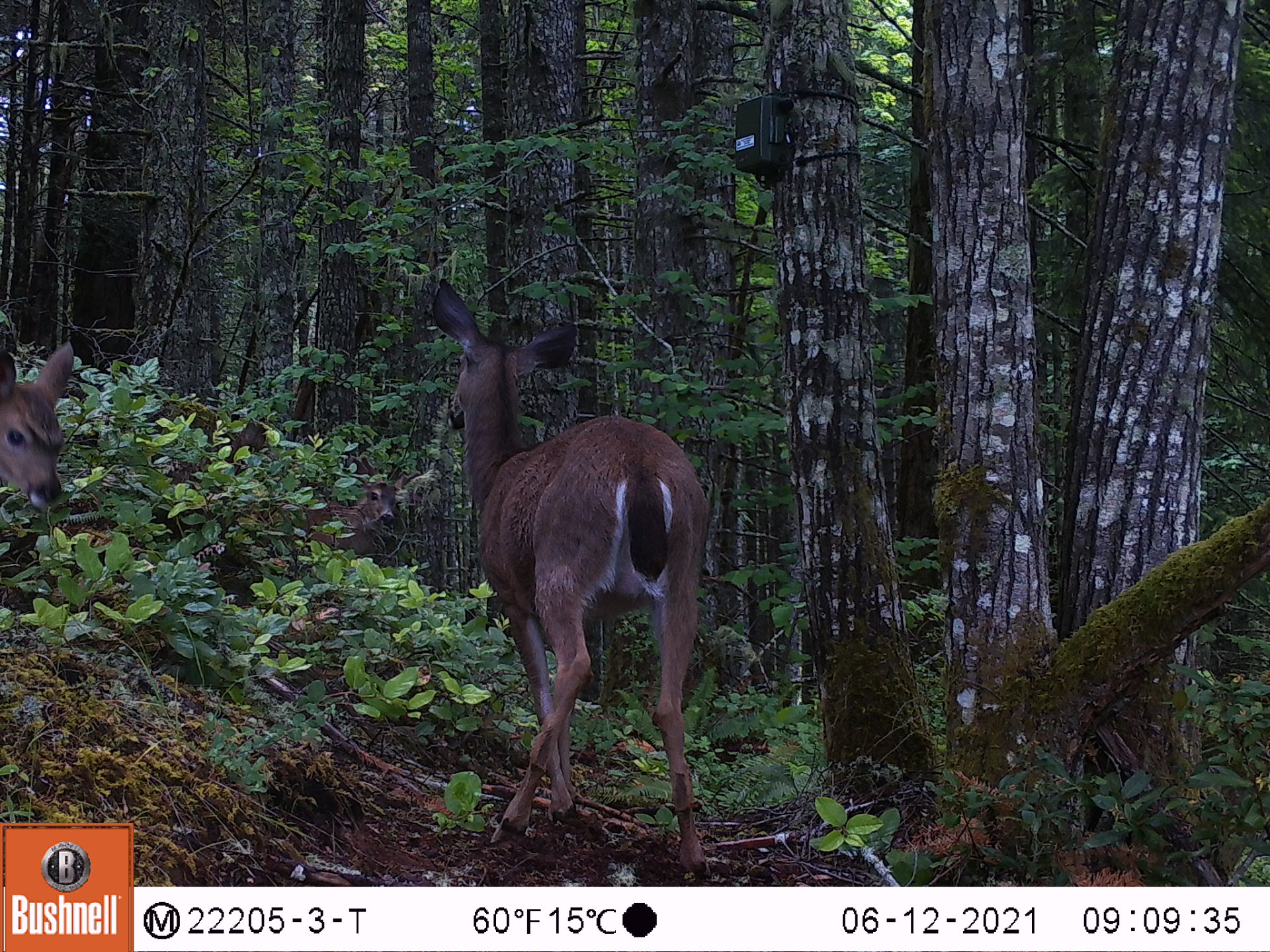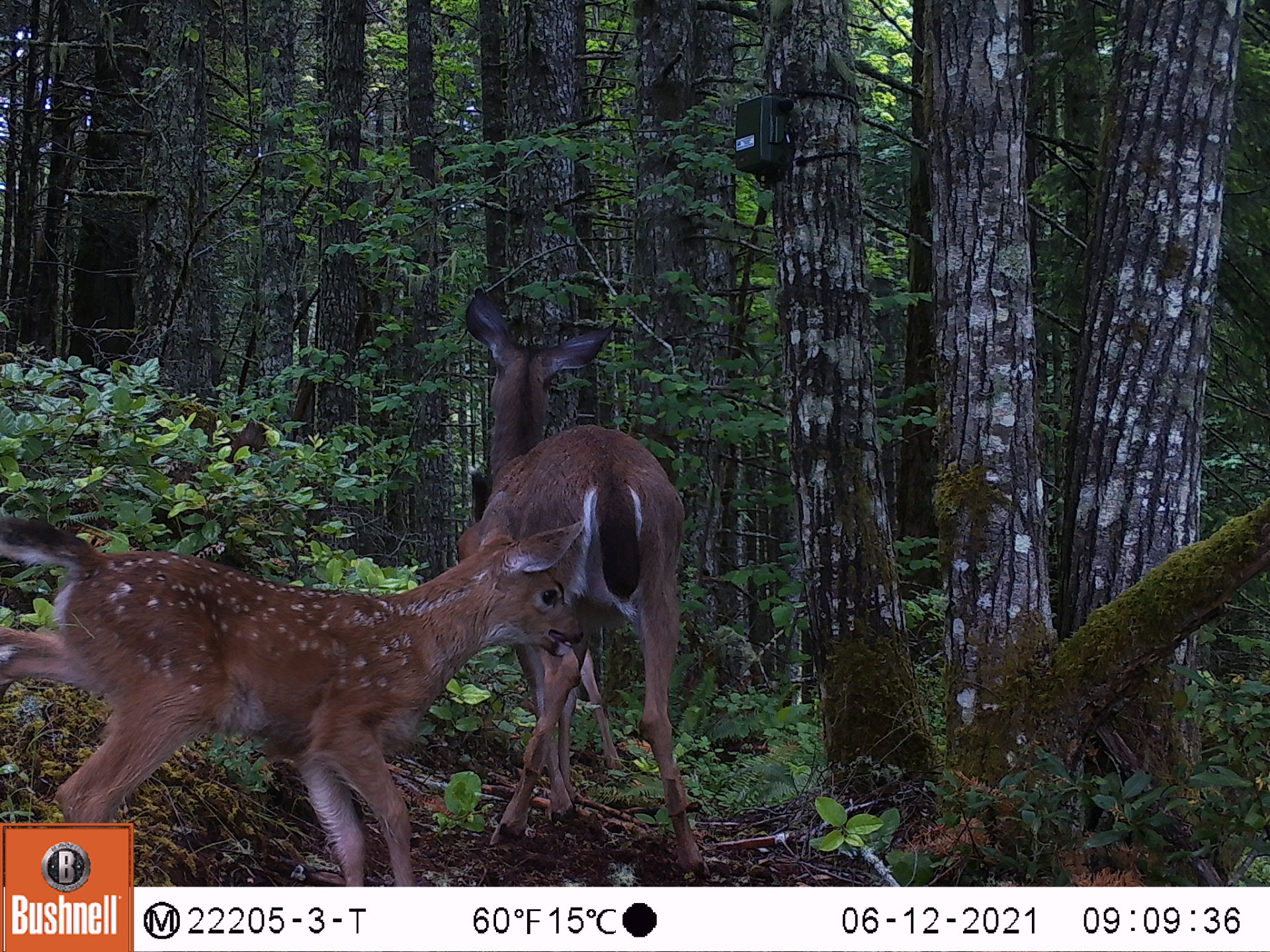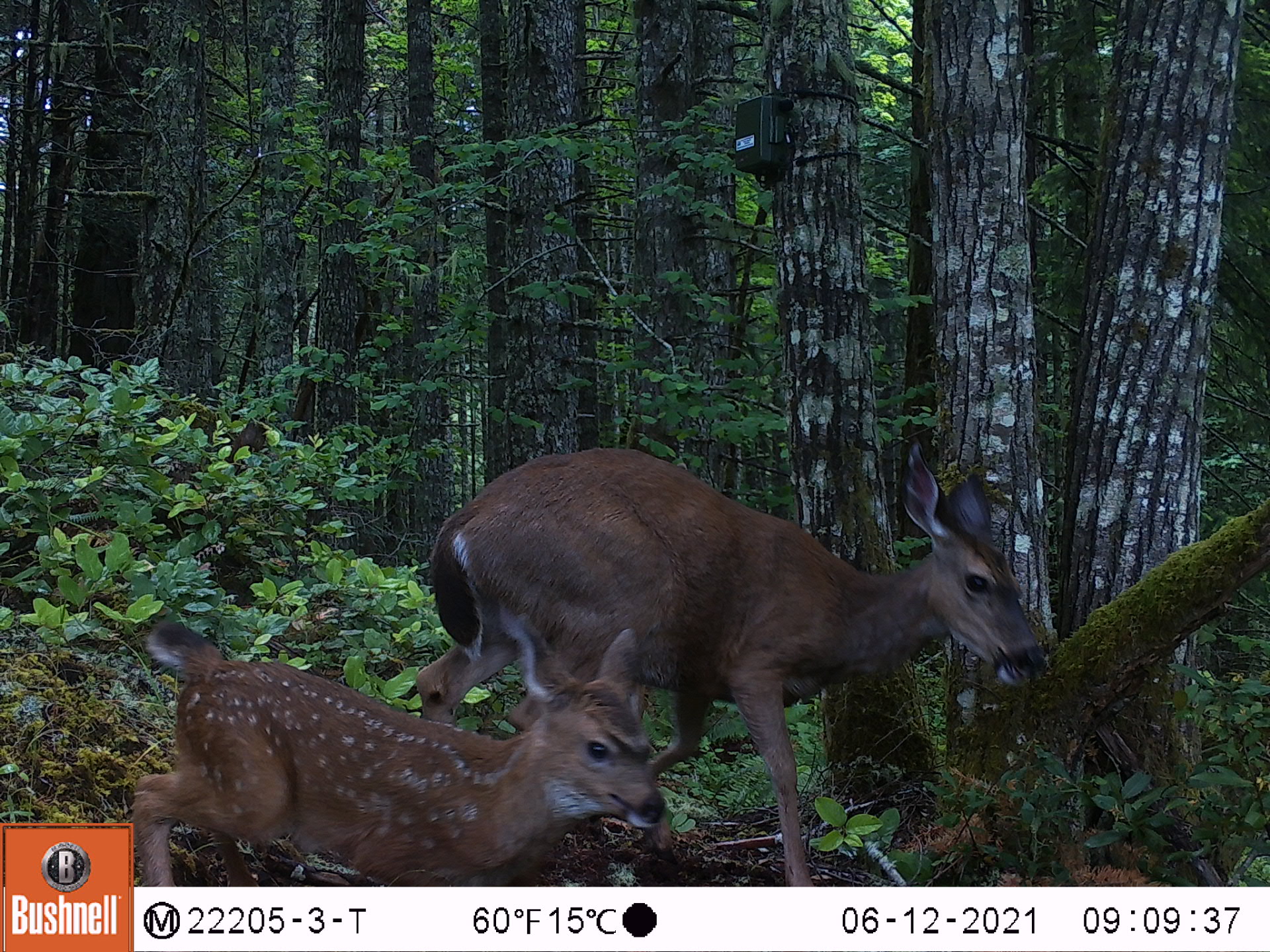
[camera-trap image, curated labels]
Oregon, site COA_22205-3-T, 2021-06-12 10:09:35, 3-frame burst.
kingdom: Animalia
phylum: Chordata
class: Mammalia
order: Artiodactyla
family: Cervidae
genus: Odocoileus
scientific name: Odocoileus hemionus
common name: black-tailed deer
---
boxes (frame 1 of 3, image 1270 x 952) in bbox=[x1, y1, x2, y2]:
black-tailed deer: bbox=[400, 264, 761, 885]; bbox=[0, 299, 102, 539]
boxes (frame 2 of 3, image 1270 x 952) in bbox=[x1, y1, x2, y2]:
black-tailed deer: bbox=[0, 489, 604, 821]; bbox=[429, 273, 729, 883]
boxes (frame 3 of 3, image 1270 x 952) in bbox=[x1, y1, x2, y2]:
black-tailed deer: bbox=[390, 410, 1083, 885]; bbox=[135, 593, 689, 885]